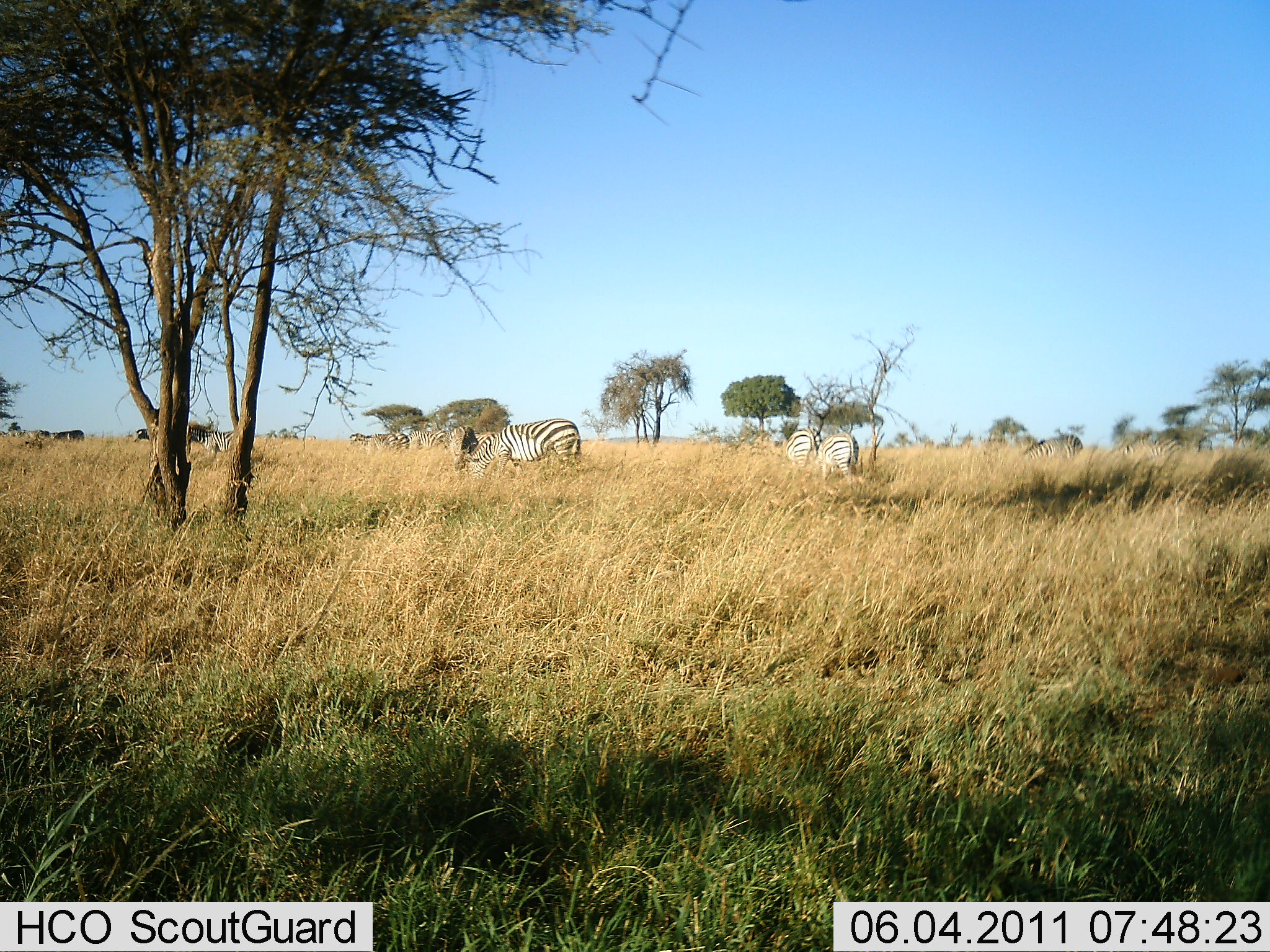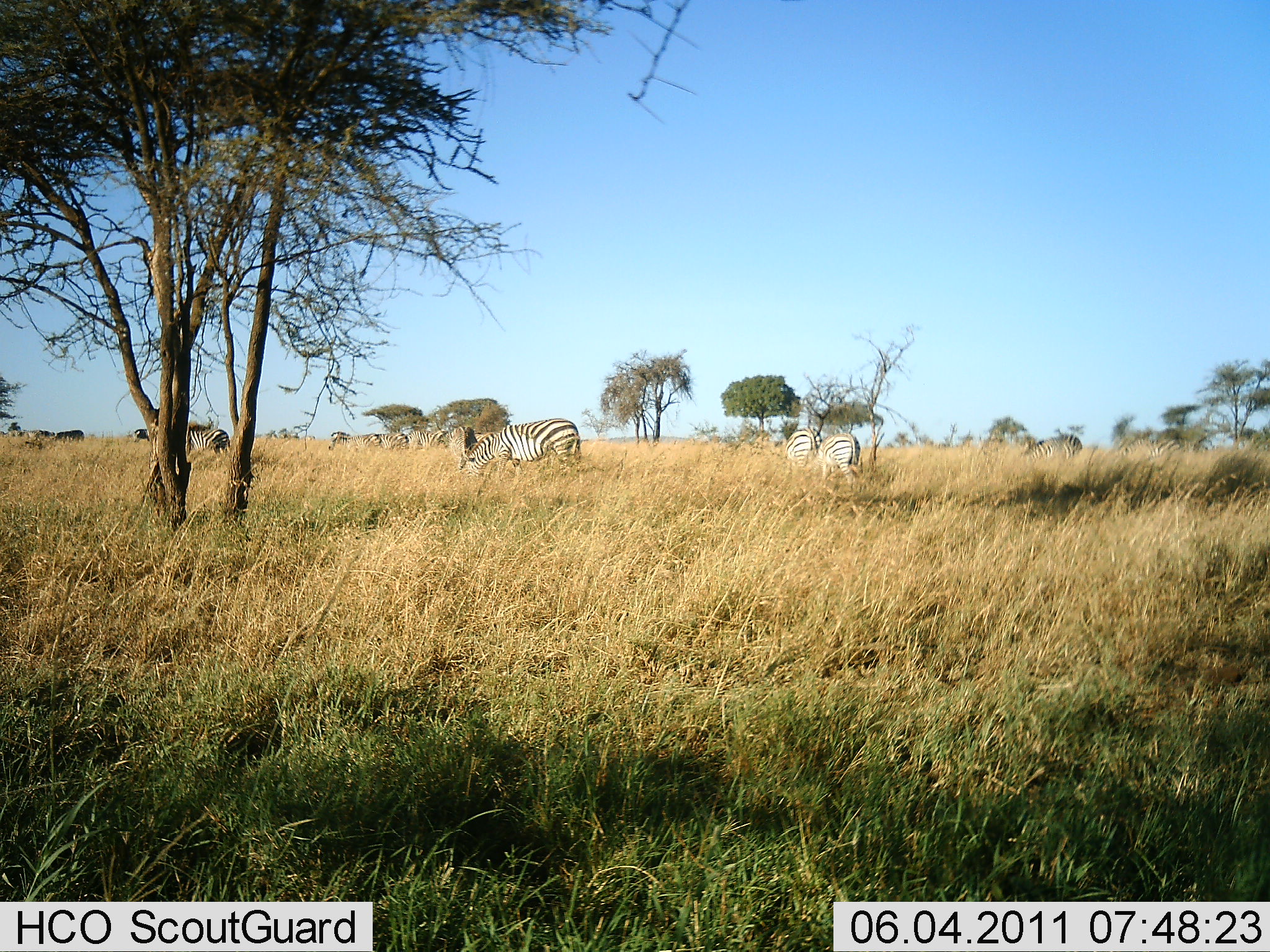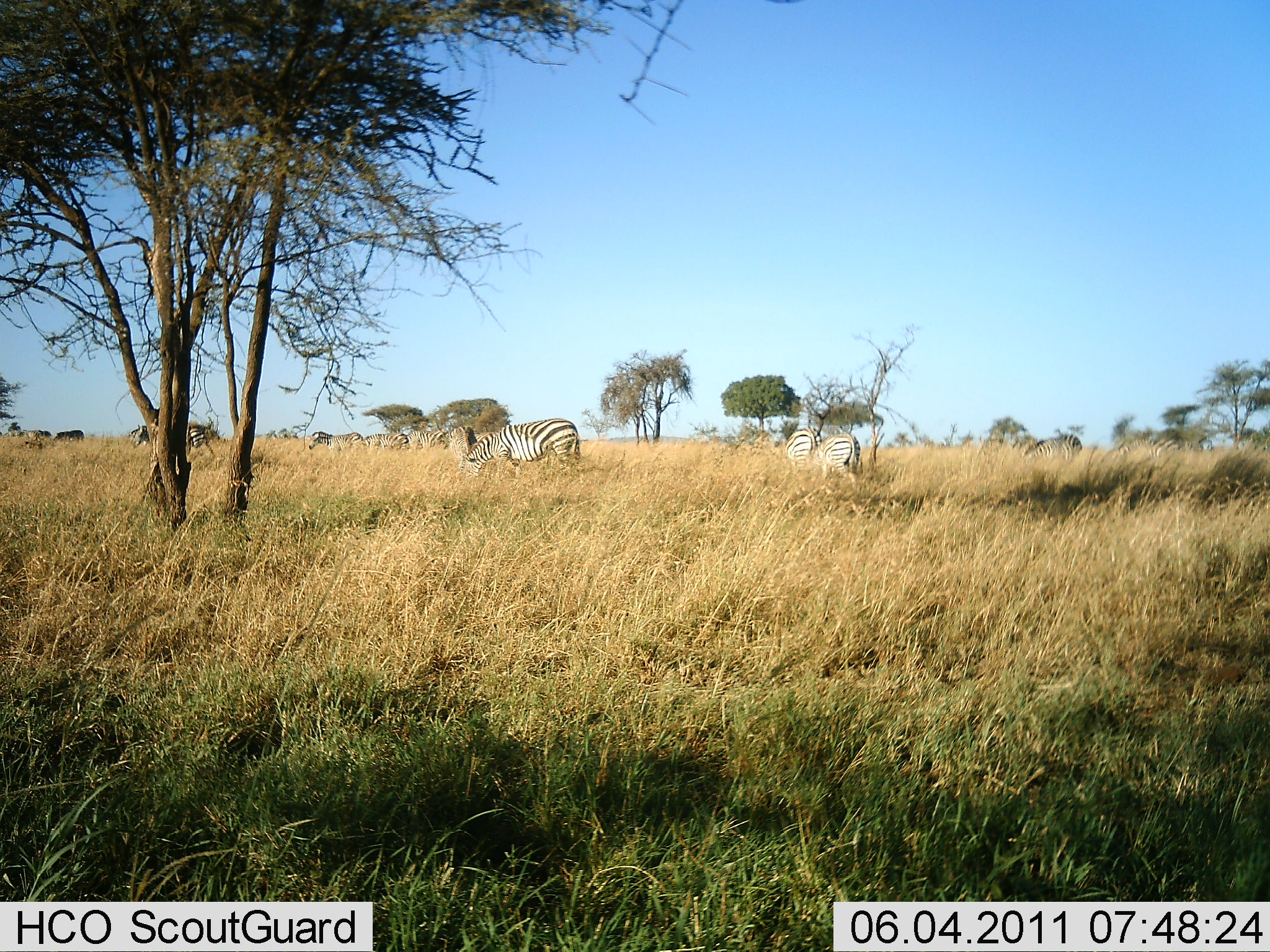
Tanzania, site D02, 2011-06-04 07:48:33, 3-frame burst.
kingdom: Animalia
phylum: Chordata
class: Mammalia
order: Perissodactyla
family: Equidae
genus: Equus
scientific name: Equus quagga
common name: plains zebra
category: zebra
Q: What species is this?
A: Zebra (plains zebra) (Equus quagga).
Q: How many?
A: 5.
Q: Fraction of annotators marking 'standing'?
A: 54%.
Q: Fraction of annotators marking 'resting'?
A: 0%.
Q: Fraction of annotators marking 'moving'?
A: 54%.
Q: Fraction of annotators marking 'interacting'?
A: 0%.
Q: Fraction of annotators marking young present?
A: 0%.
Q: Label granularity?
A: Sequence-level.